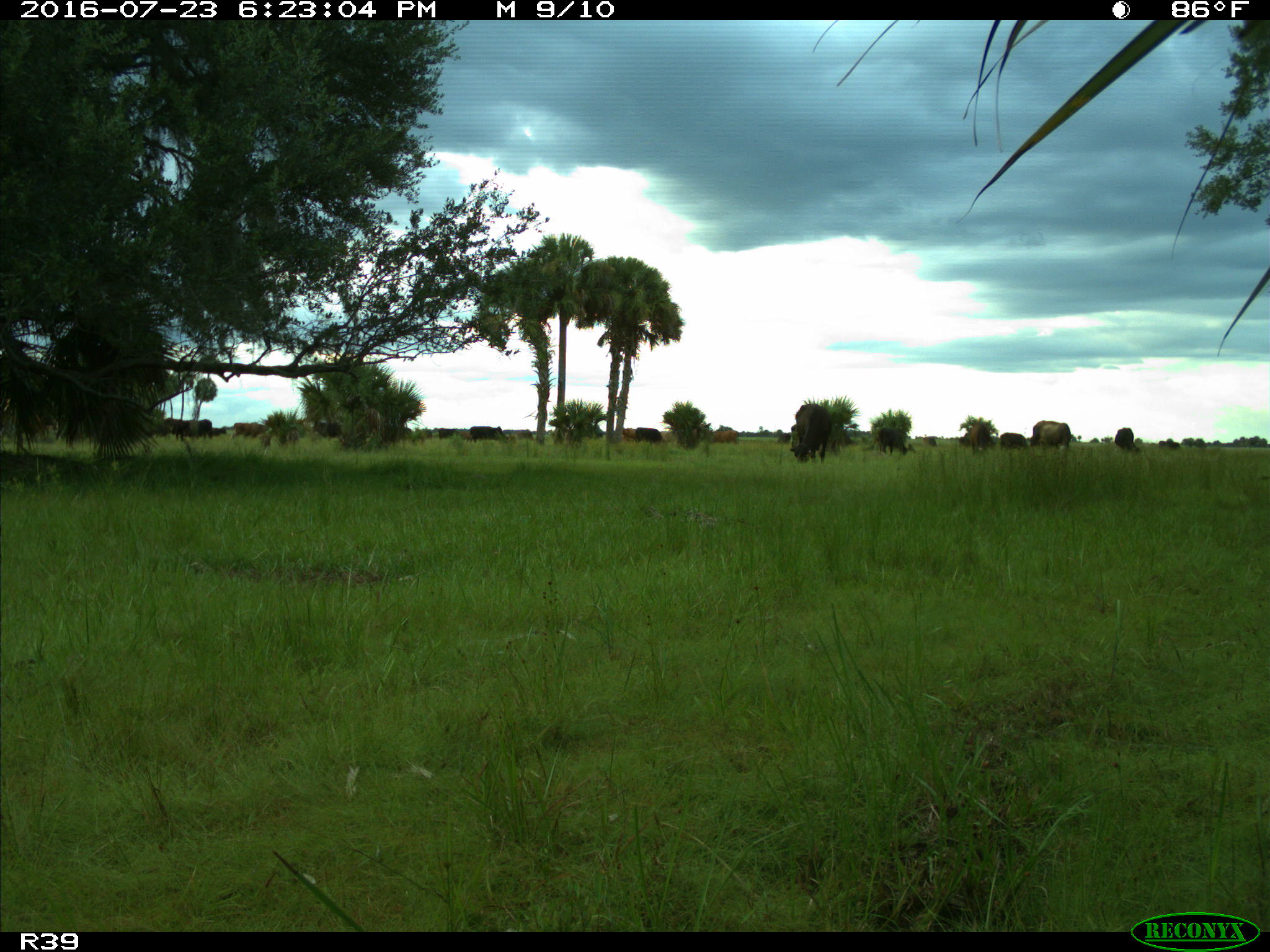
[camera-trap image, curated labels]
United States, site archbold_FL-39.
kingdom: Animalia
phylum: Chordata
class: Mammalia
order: Artiodactyla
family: Bovidae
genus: Bos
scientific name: Bos taurus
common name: domestic cow